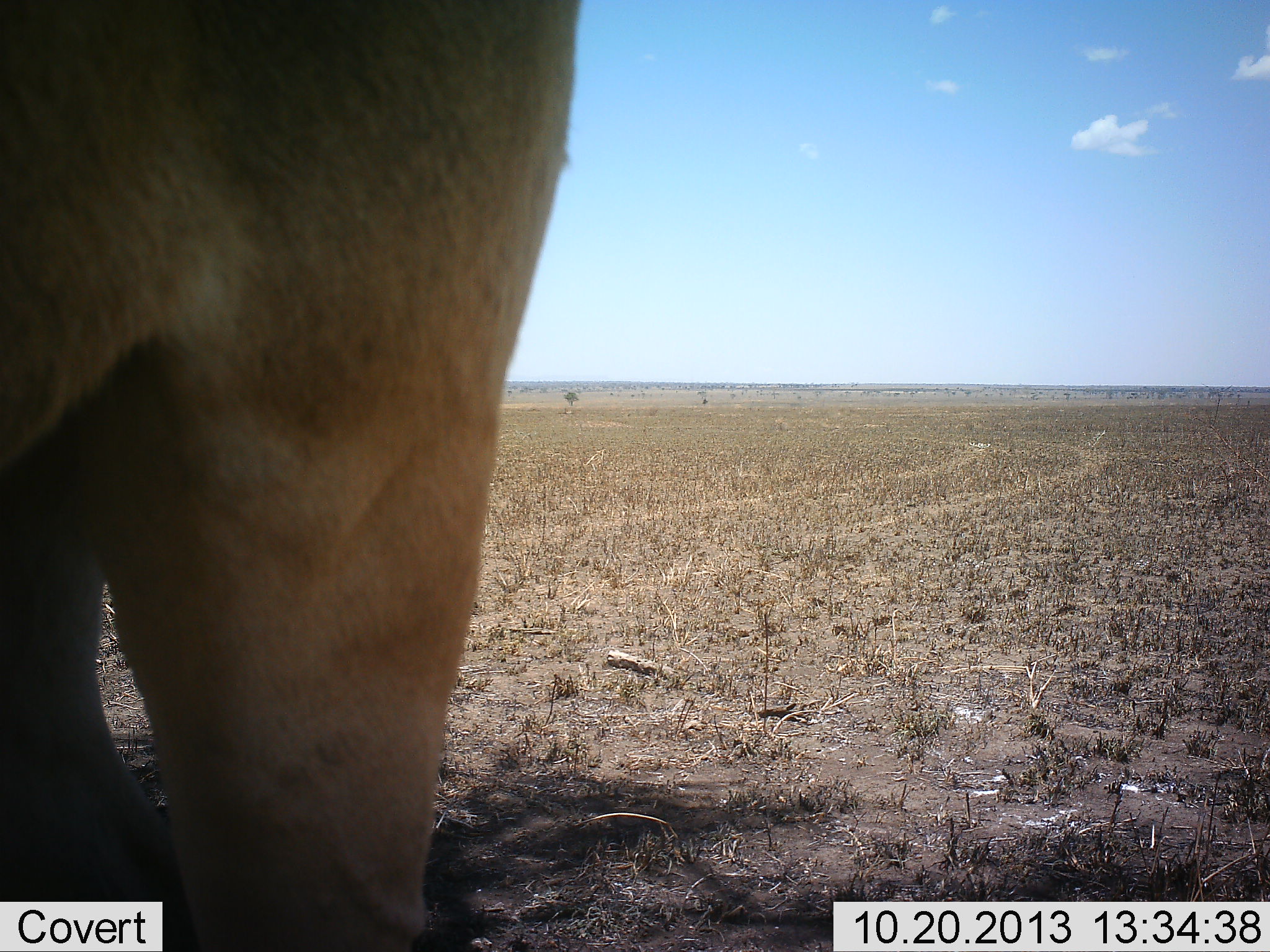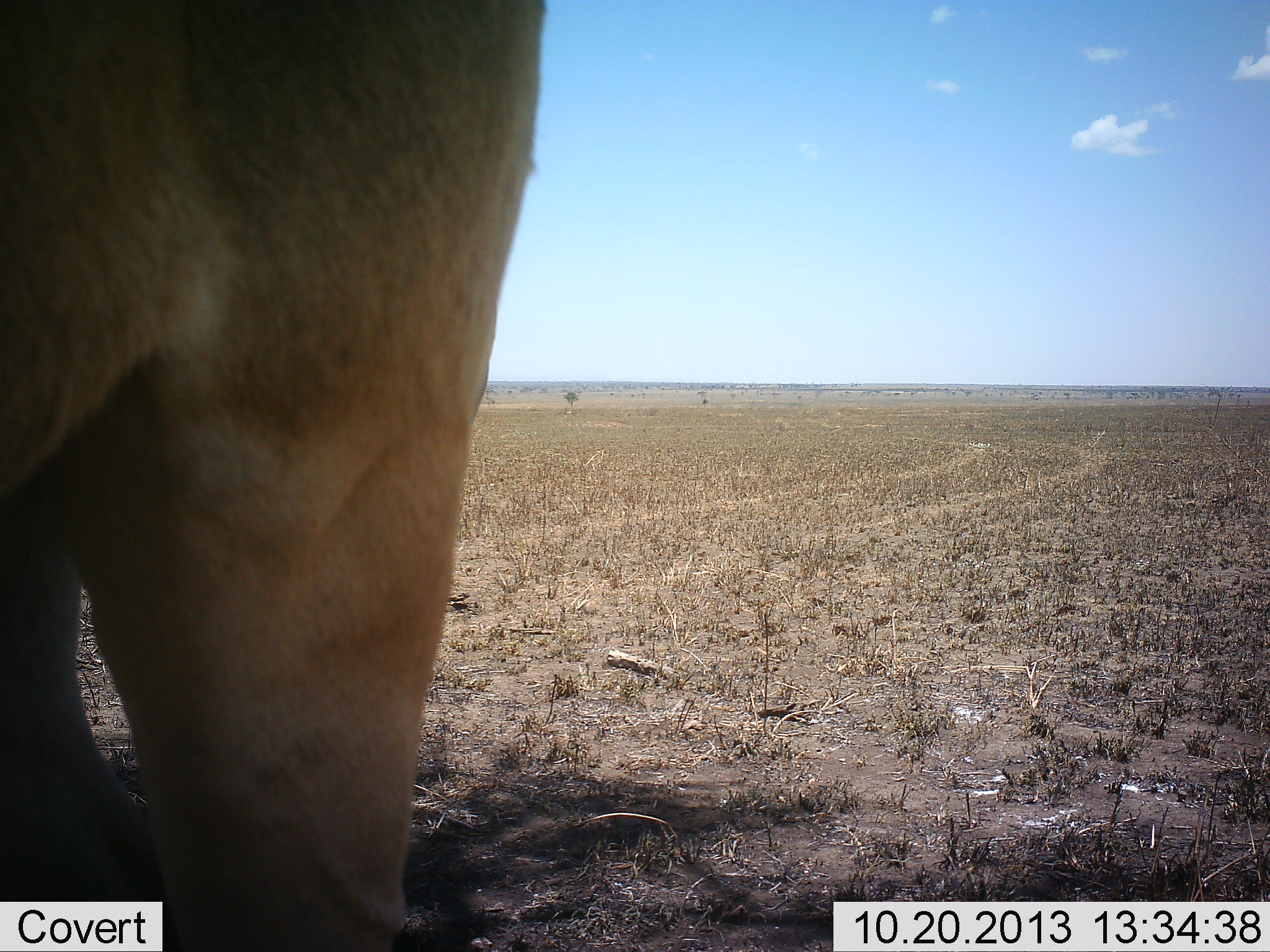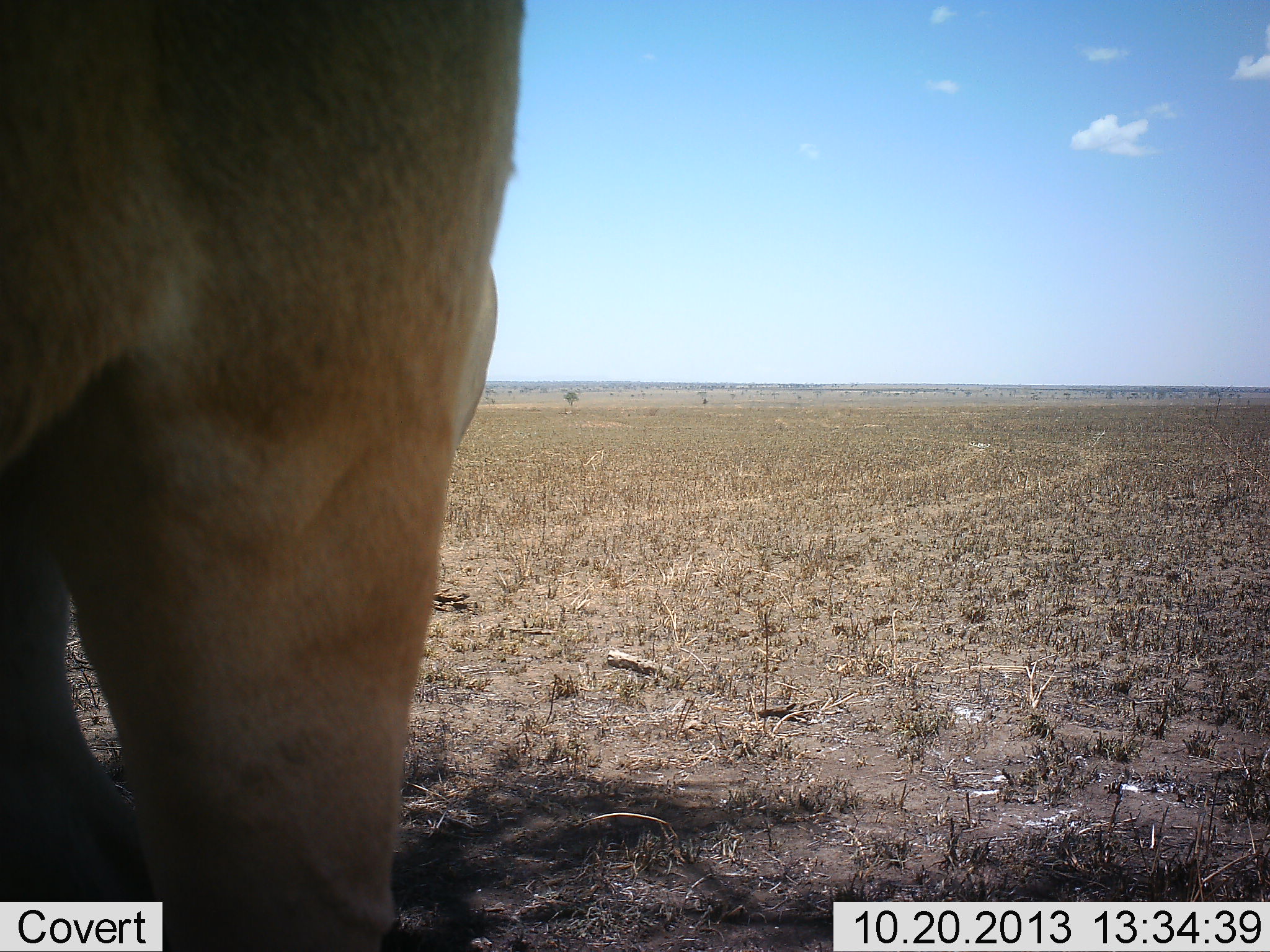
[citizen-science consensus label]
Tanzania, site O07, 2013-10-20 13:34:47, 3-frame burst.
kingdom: Animalia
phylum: Chordata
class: Mammalia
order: Carnivora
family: Felidae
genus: Panthera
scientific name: Panthera leo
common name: lion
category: lionfemale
Lionfemale (lion) (Panthera leo), count 1. Behavior (volunteer vote fractions): standing 100%, resting 0%, moving 0%, interacting 0%. Young present (vote fraction): 0%. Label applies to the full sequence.